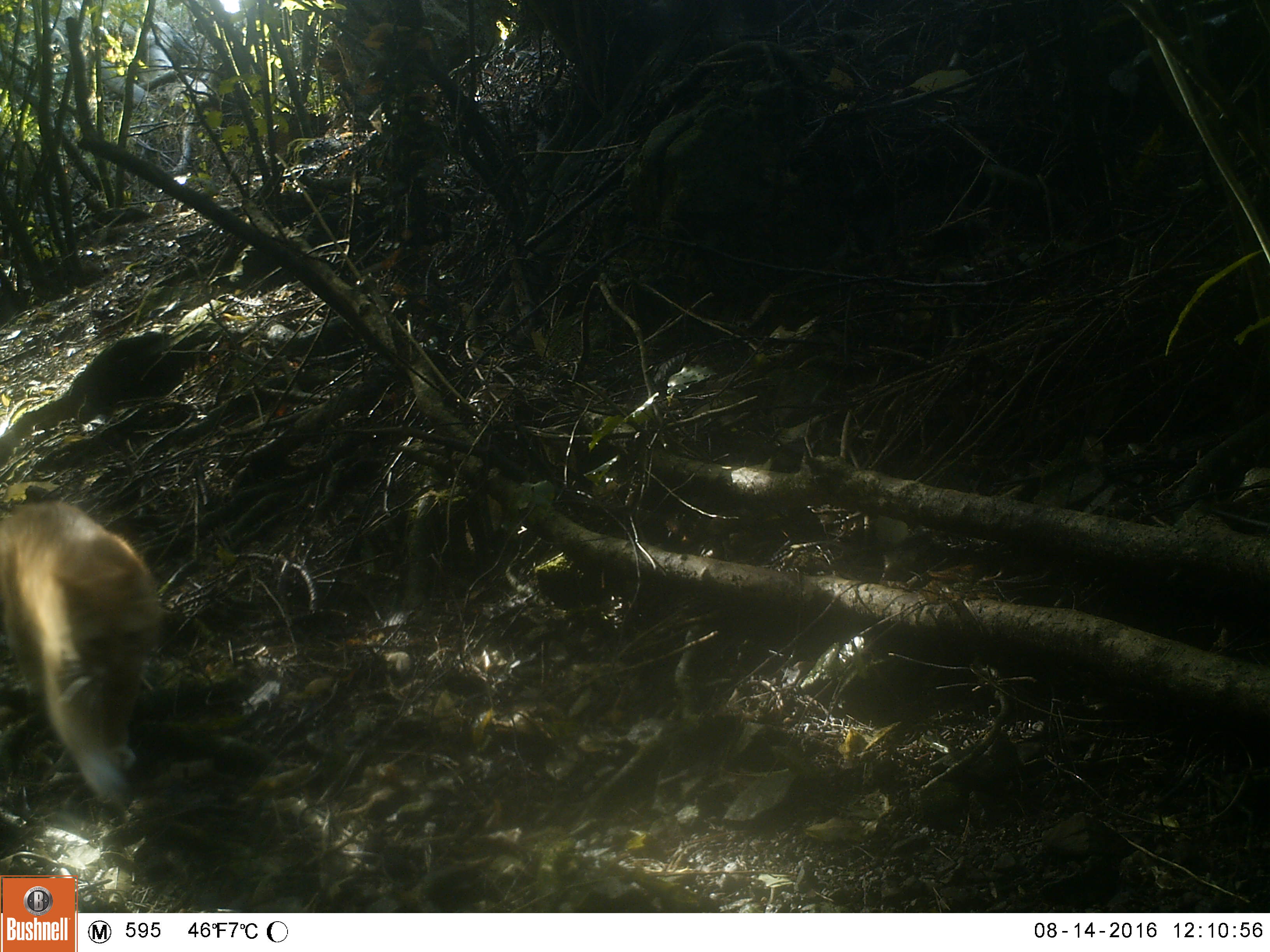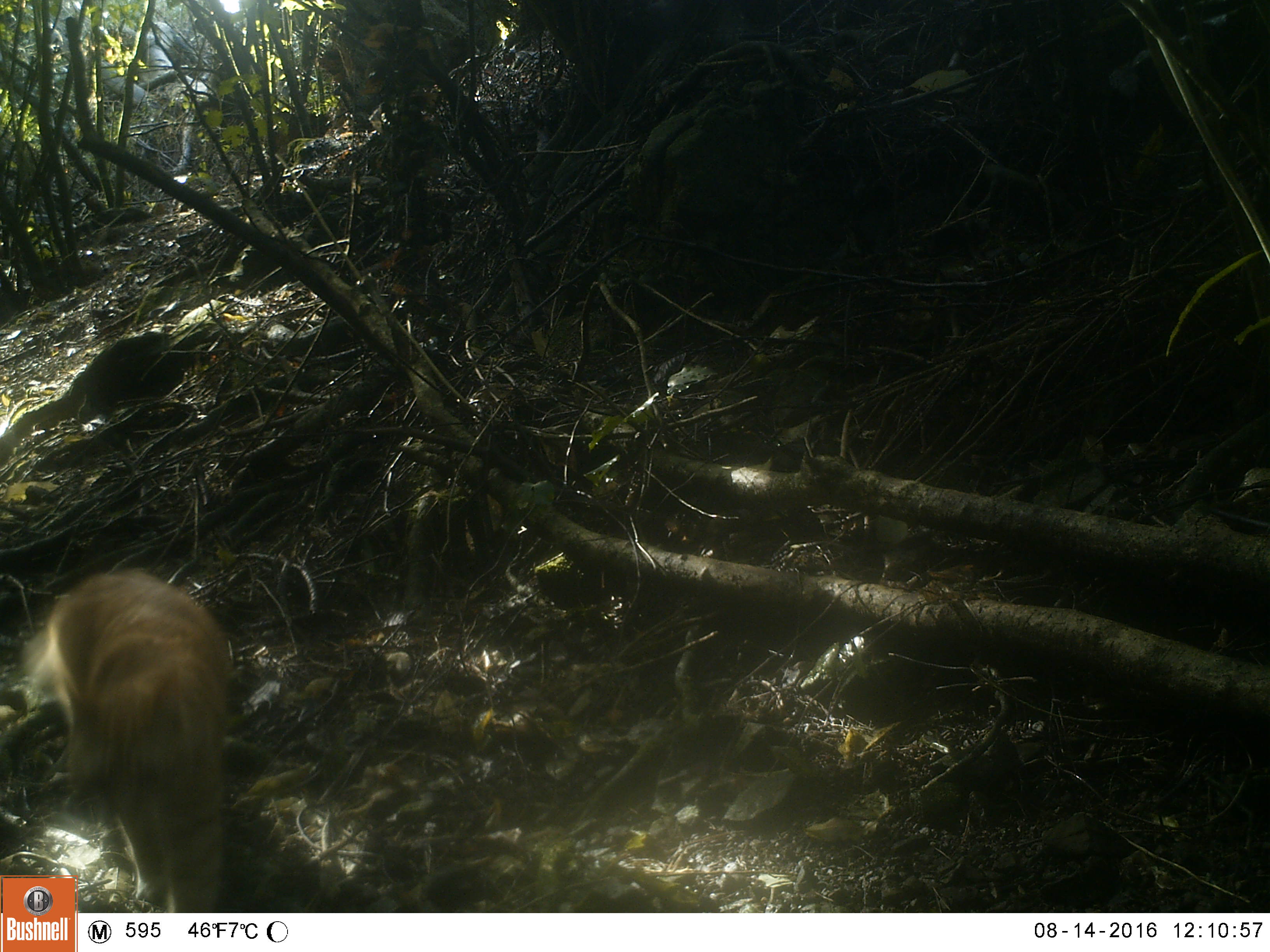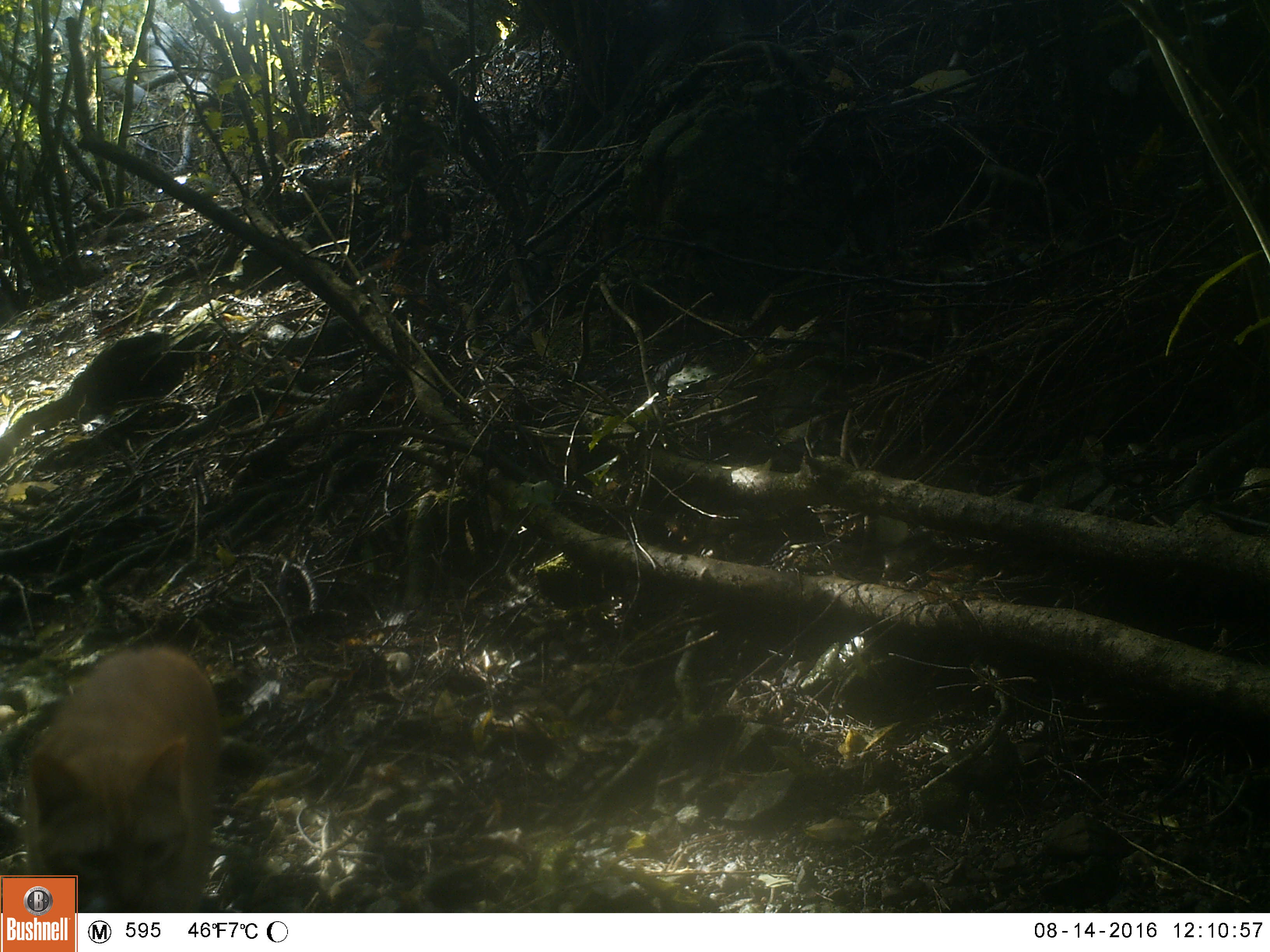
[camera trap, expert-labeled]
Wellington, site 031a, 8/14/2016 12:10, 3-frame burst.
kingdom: Animalia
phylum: Chordata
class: Mammalia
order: Carnivora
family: Felidae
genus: Felis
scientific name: Felis catus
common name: cat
Cat (Felis catus).